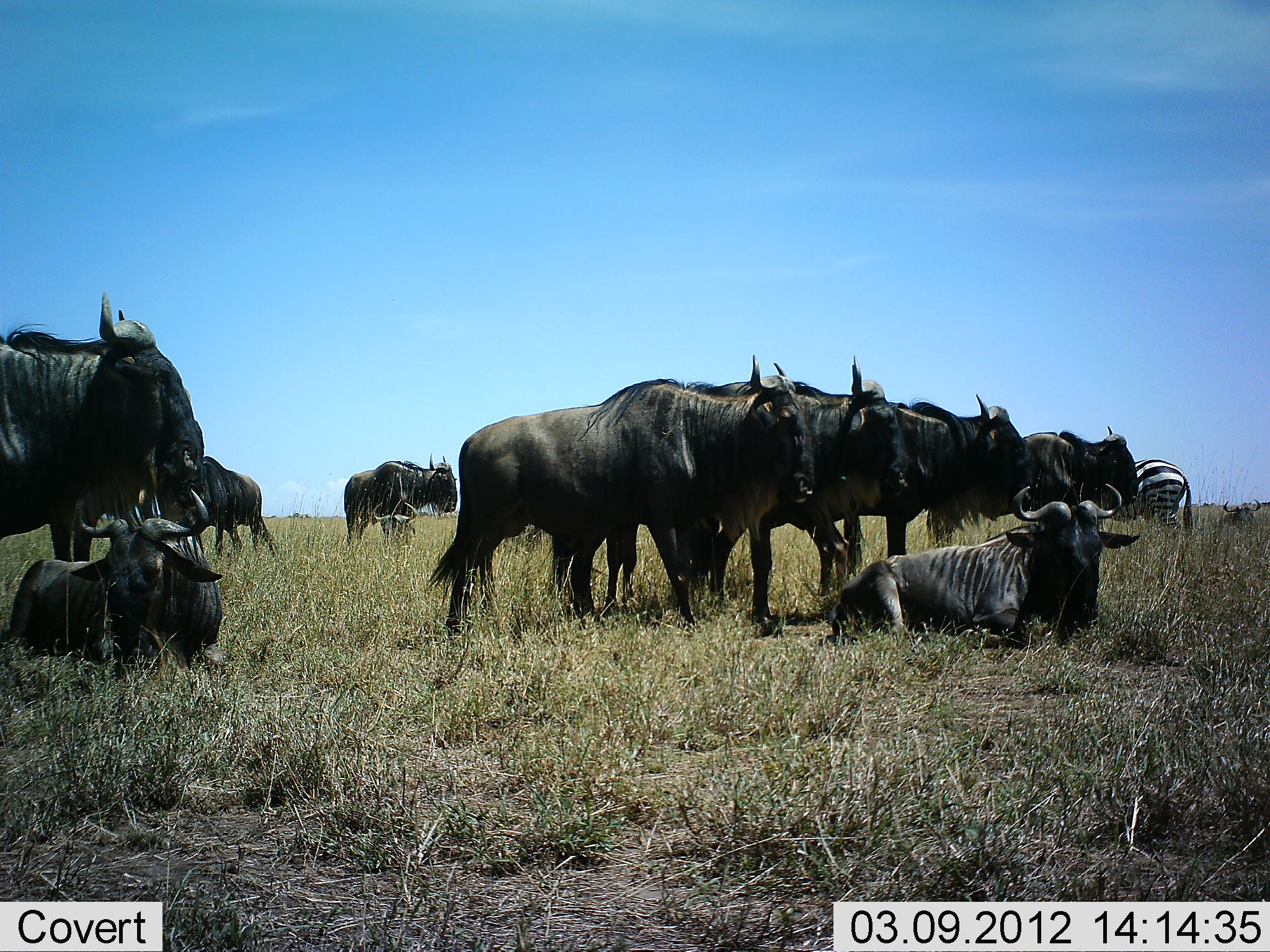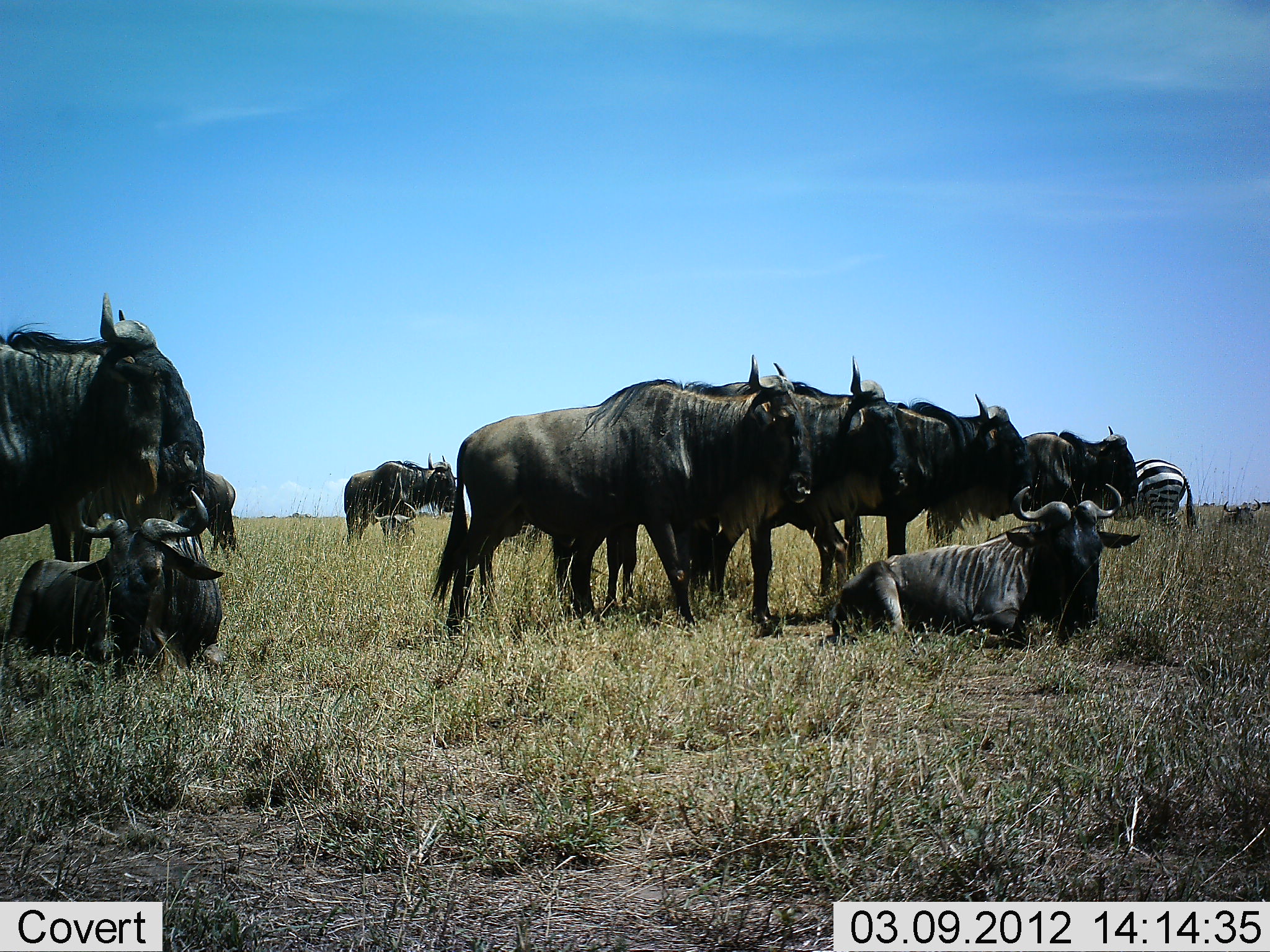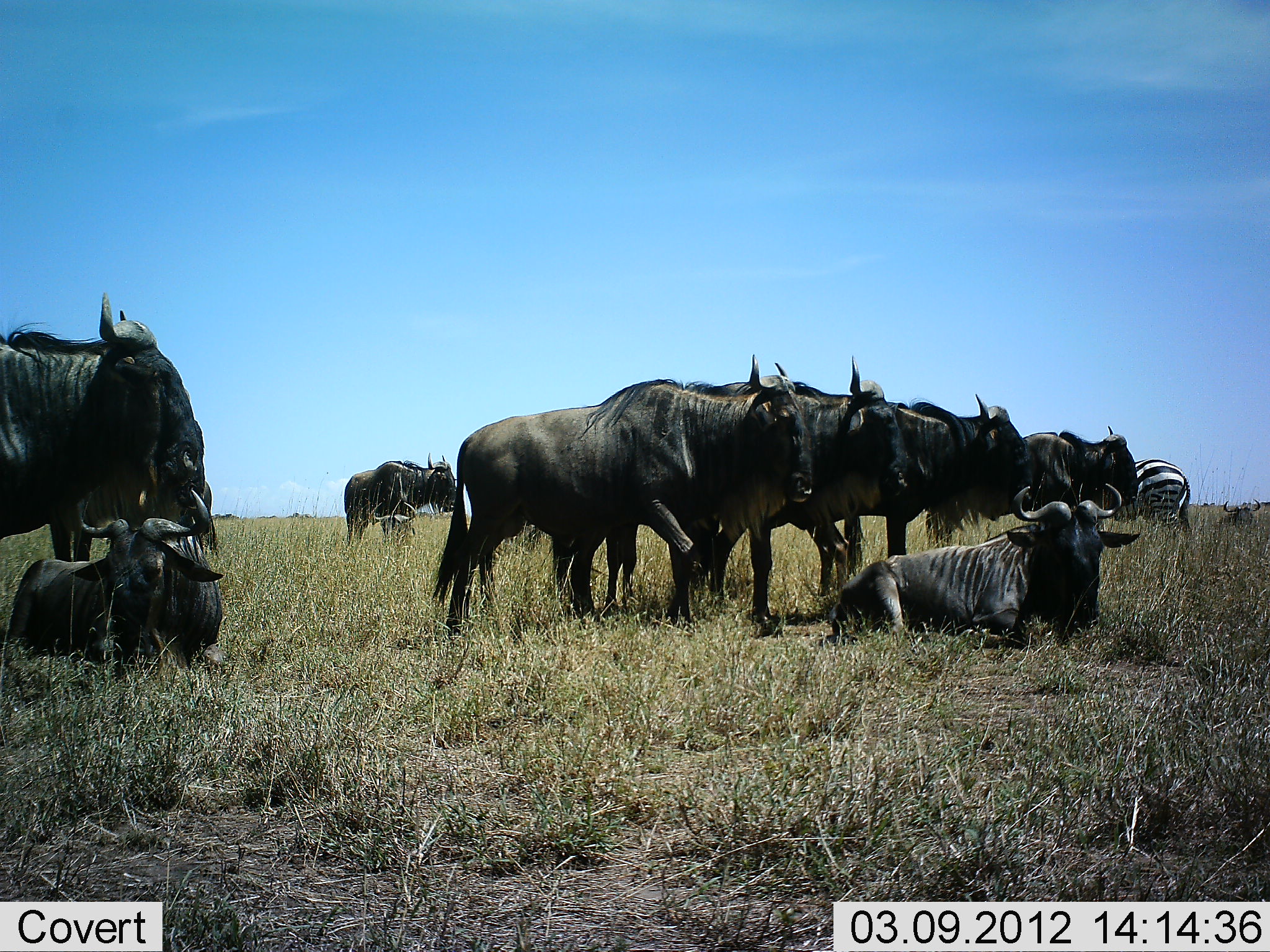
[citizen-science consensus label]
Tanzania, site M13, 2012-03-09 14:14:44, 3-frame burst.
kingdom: Animalia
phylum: Chordata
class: Mammalia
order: Artiodactyla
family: Bovidae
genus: Connochaetes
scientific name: Connochaetes taurinus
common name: blue wildebeest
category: wildebeest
Wildebeest (blue wildebeest) (Connochaetes taurinus), count 10. Behavior (volunteer vote fractions): standing 88%, resting 96%, moving 28%, interacting 8%. Young present (vote fraction): 4%. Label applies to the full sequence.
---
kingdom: Animalia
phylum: Chordata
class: Mammalia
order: Perissodactyla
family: Equidae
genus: Equus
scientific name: Equus quagga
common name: plains zebra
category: zebra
Zebra (plains zebra) (Equus quagga), count 1. Behavior (volunteer vote fractions): standing 95%, resting 0%, moving 0%, interacting 0%. Young present (vote fraction): 0%. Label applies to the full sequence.